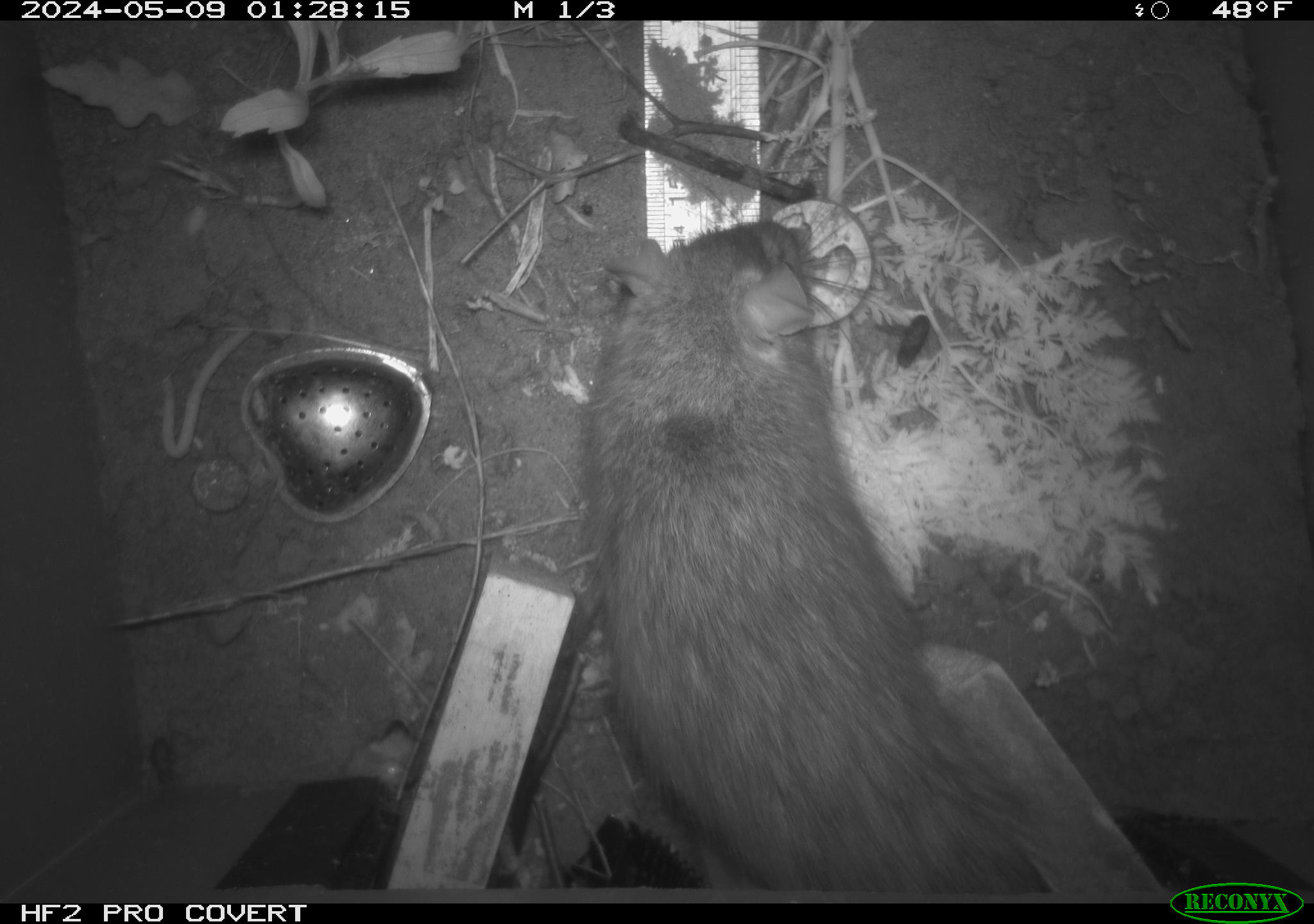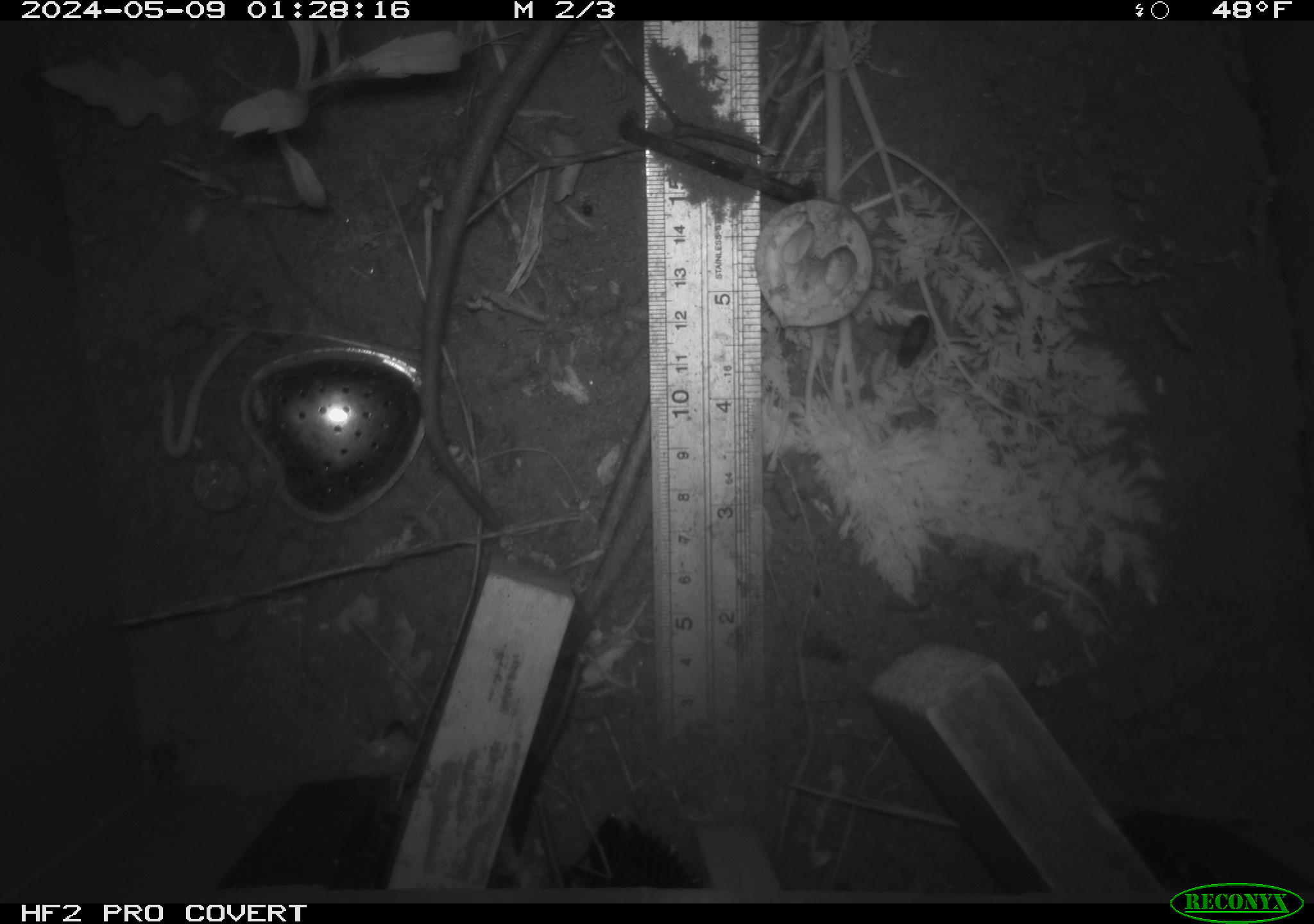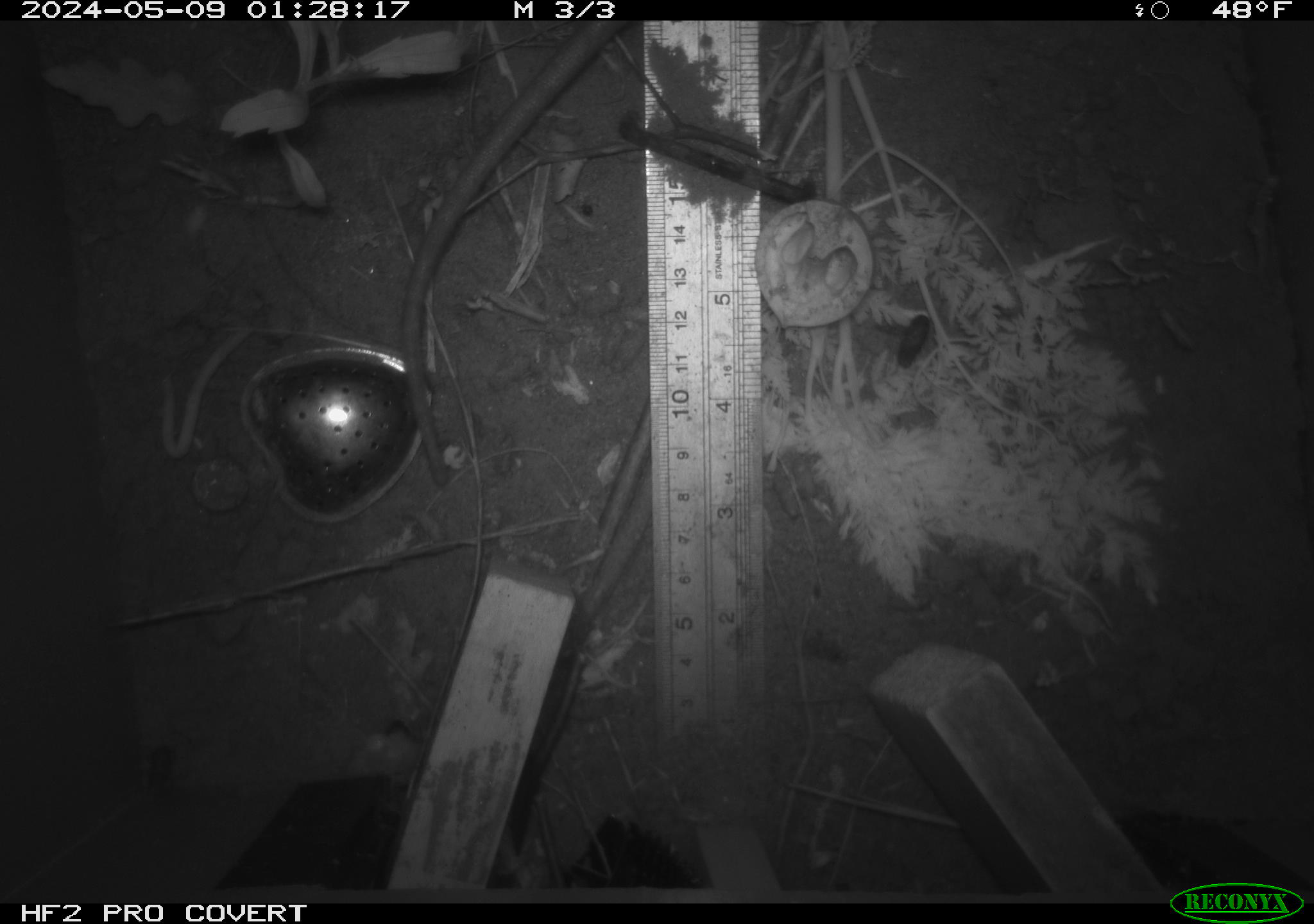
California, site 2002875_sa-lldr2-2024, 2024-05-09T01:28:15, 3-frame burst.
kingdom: Animalia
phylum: Chordata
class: Mammalia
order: Rodentia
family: Muridae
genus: Rattus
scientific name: Rattus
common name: rat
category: rattus species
Rattus species (rat) (Rattus).